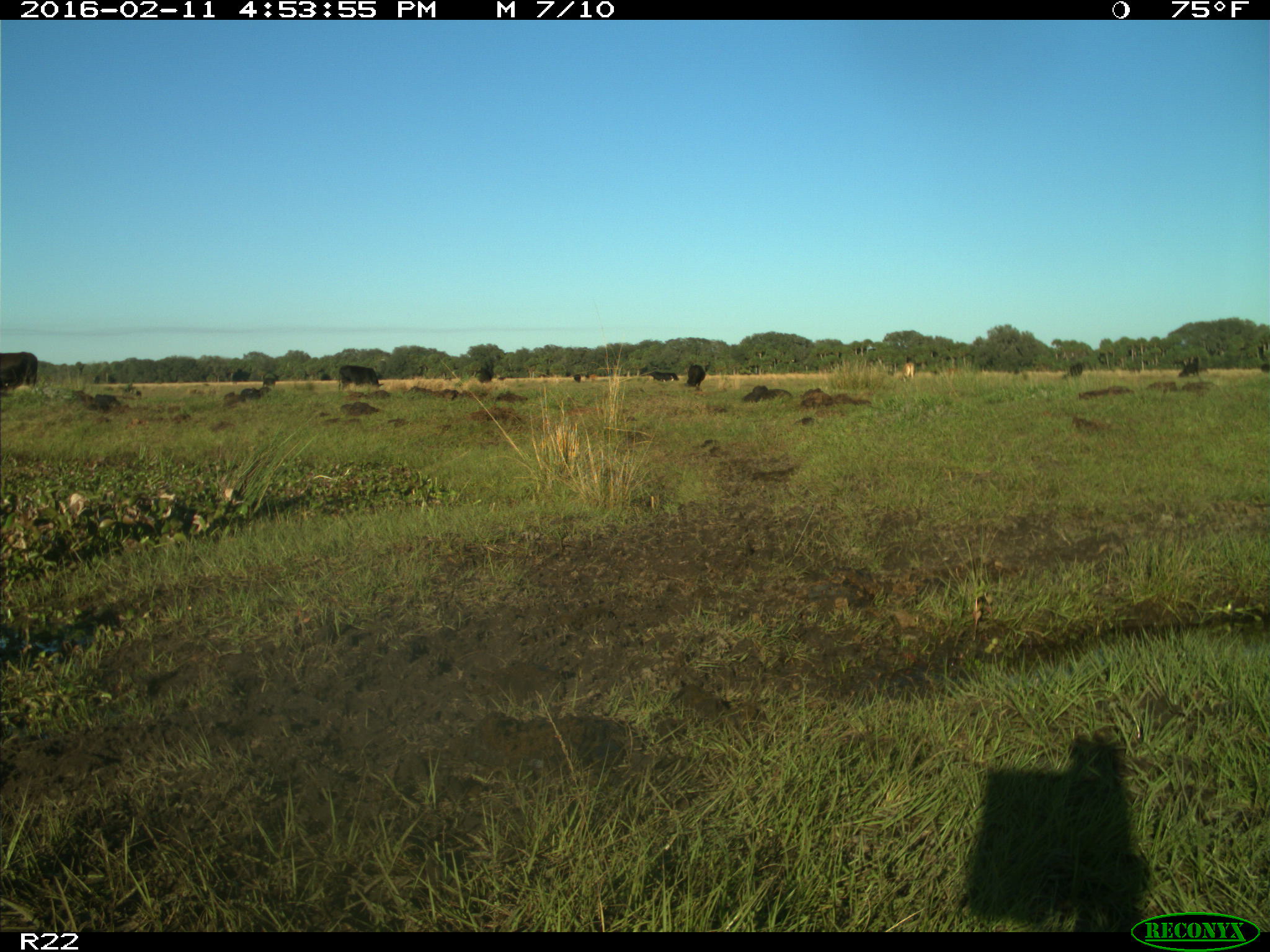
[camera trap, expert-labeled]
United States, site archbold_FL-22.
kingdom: Animalia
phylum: Chordata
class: Mammalia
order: Artiodactyla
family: Bovidae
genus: Bos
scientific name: Bos taurus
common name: domestic cow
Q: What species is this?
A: Bos taurus (domestic cow).